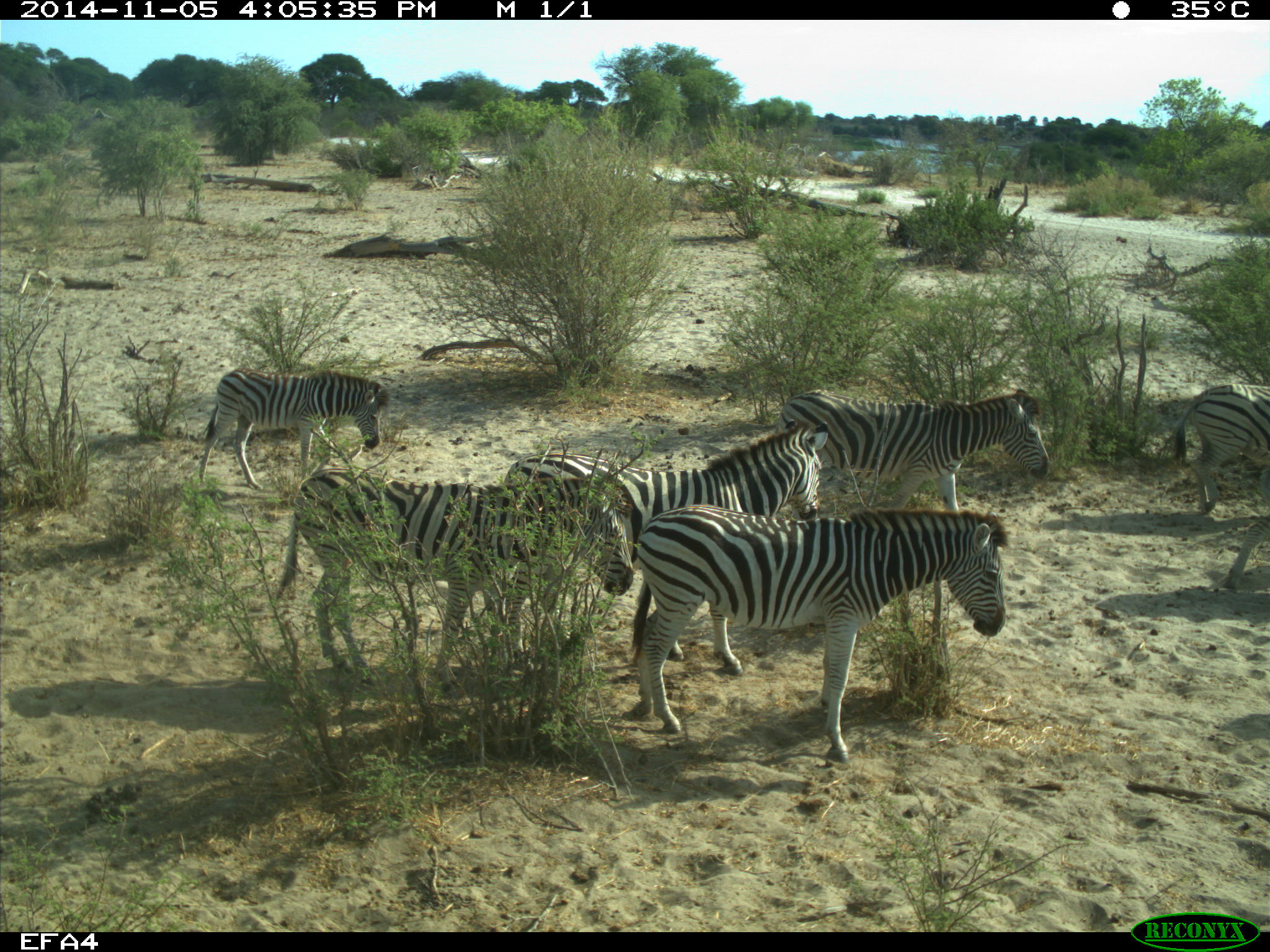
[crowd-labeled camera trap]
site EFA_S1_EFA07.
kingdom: Animalia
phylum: Chordata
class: Mammalia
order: Perissodactyla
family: Equidae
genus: Equus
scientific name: Equus quagga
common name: plains zebra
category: zebraplains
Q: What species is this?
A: Zebraplains (plains zebra) (Equus quagga).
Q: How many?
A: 6.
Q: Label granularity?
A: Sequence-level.